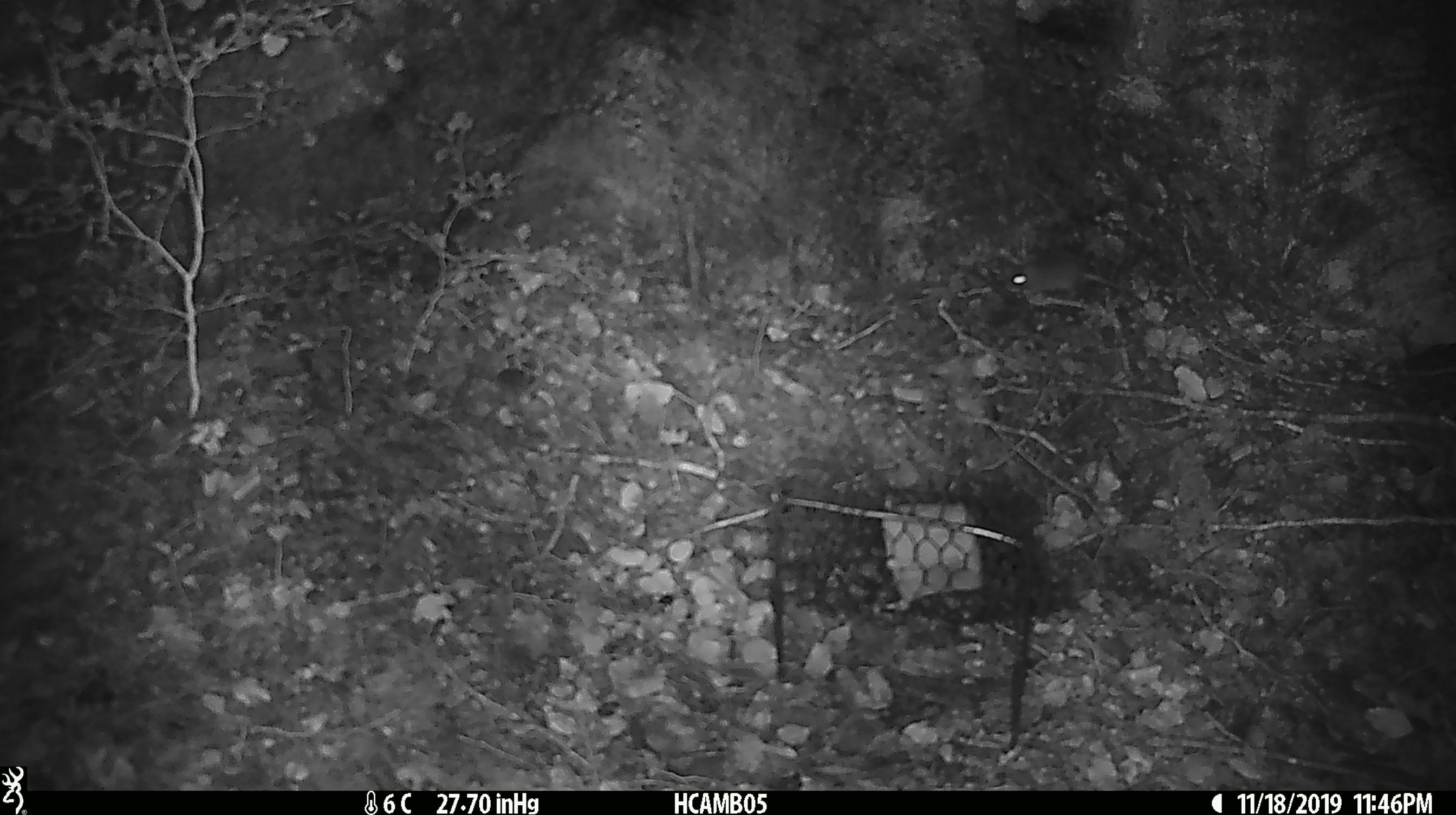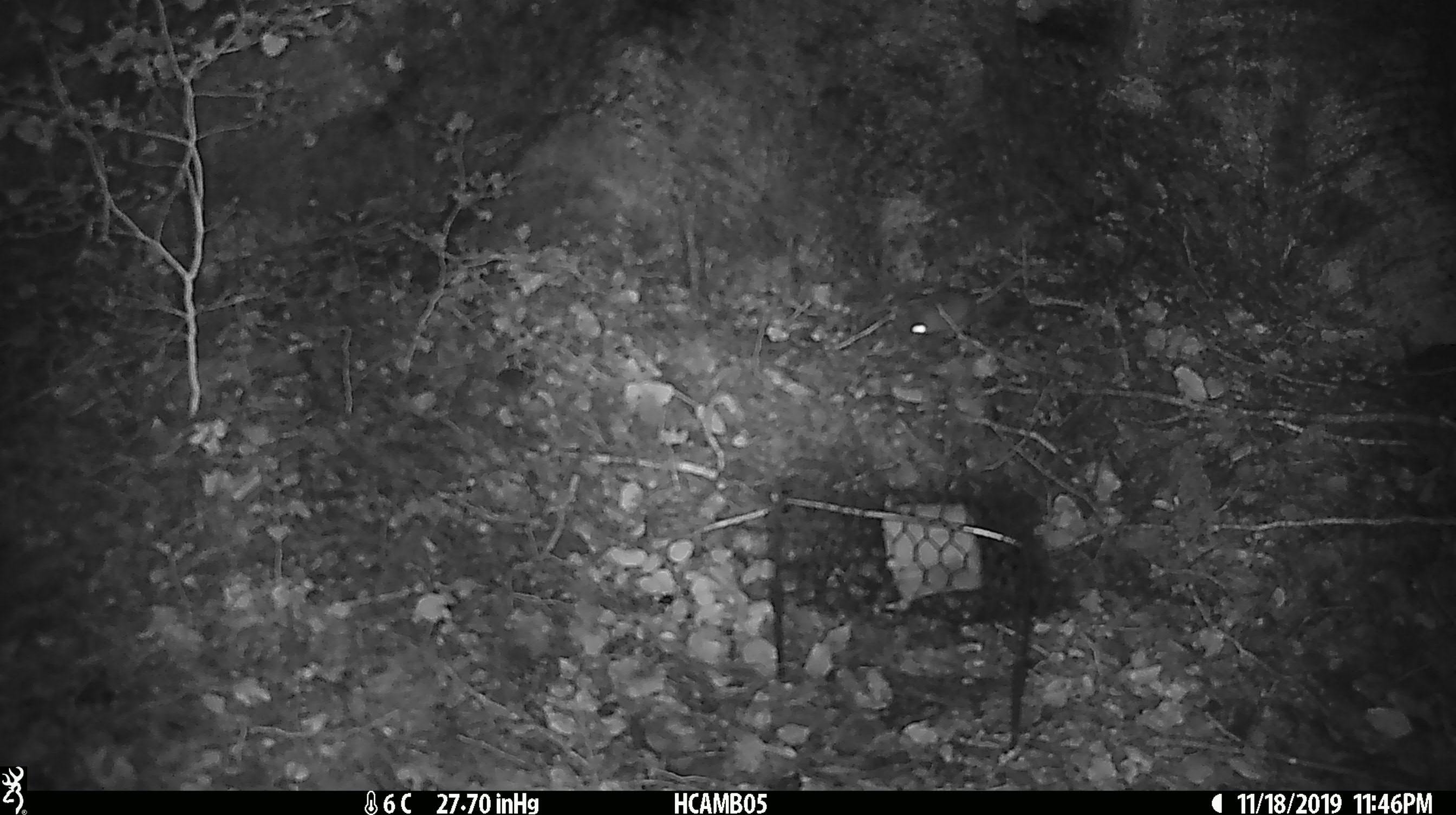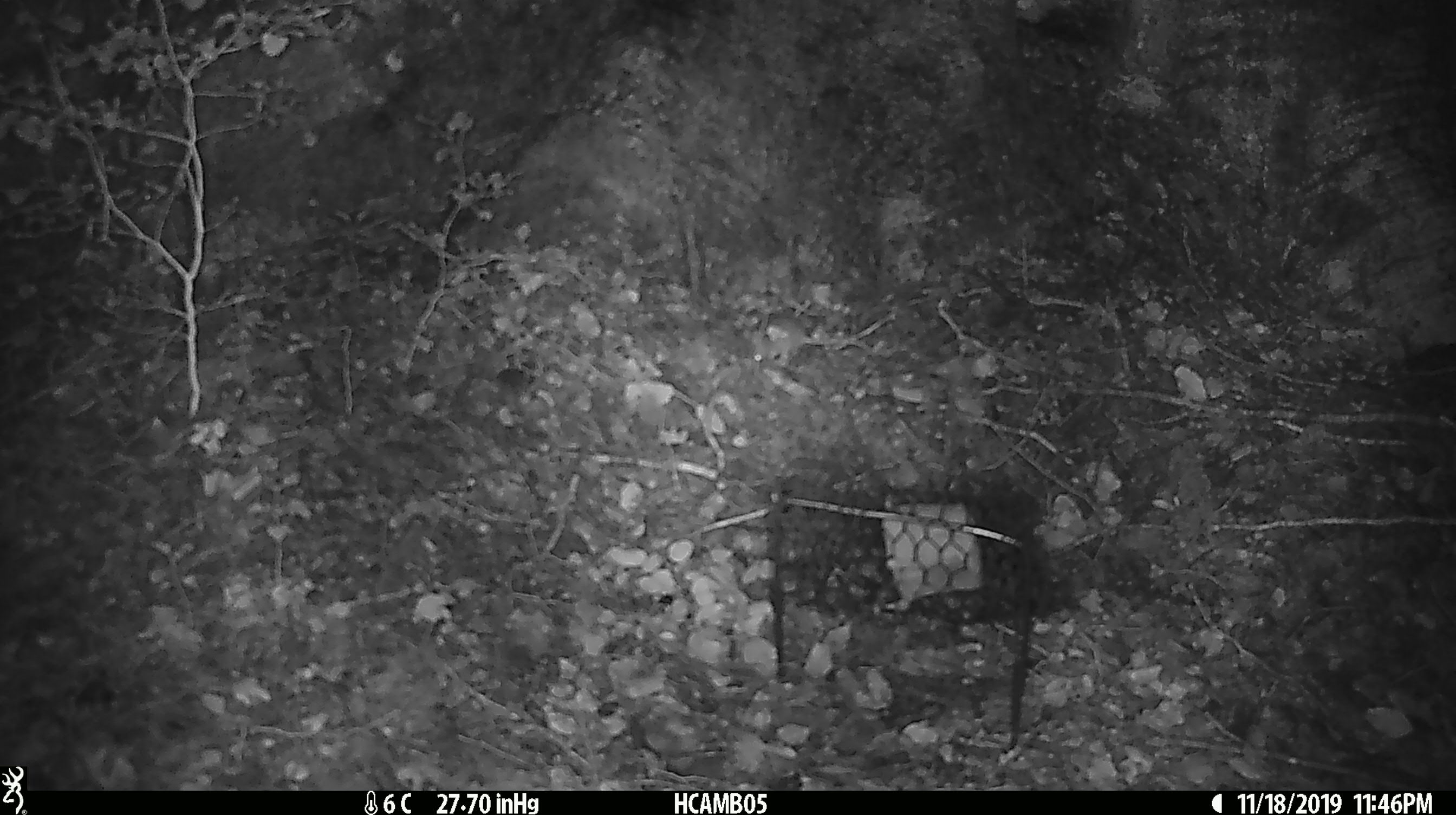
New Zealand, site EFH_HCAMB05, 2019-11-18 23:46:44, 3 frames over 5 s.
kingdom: Animalia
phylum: Chordata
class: Mammalia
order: Rodentia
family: Muridae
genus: Mus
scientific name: Mus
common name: mouse